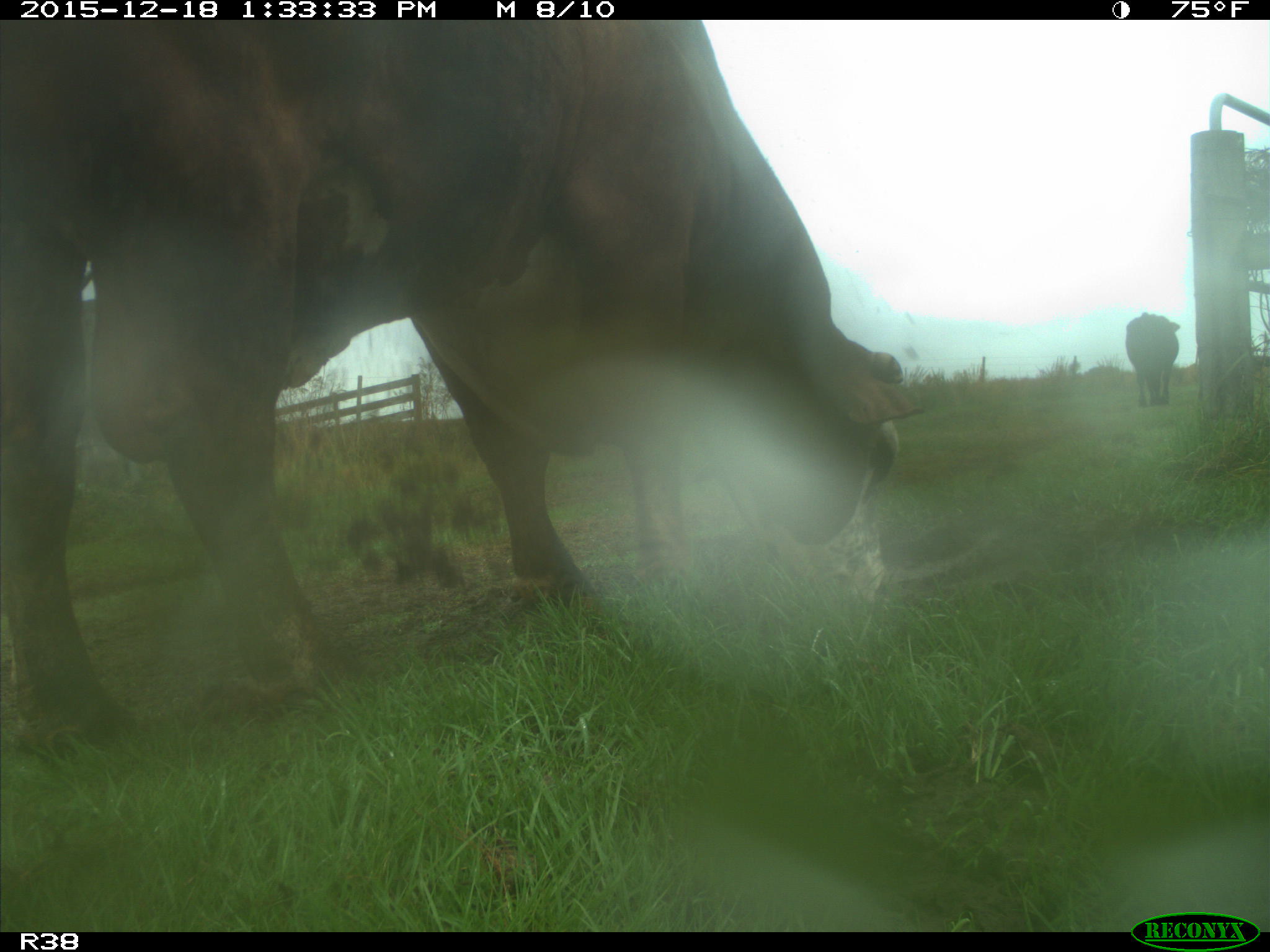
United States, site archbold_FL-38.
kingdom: Animalia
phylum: Chordata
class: Mammalia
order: Artiodactyla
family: Bovidae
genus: Bos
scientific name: Bos taurus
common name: domestic cow